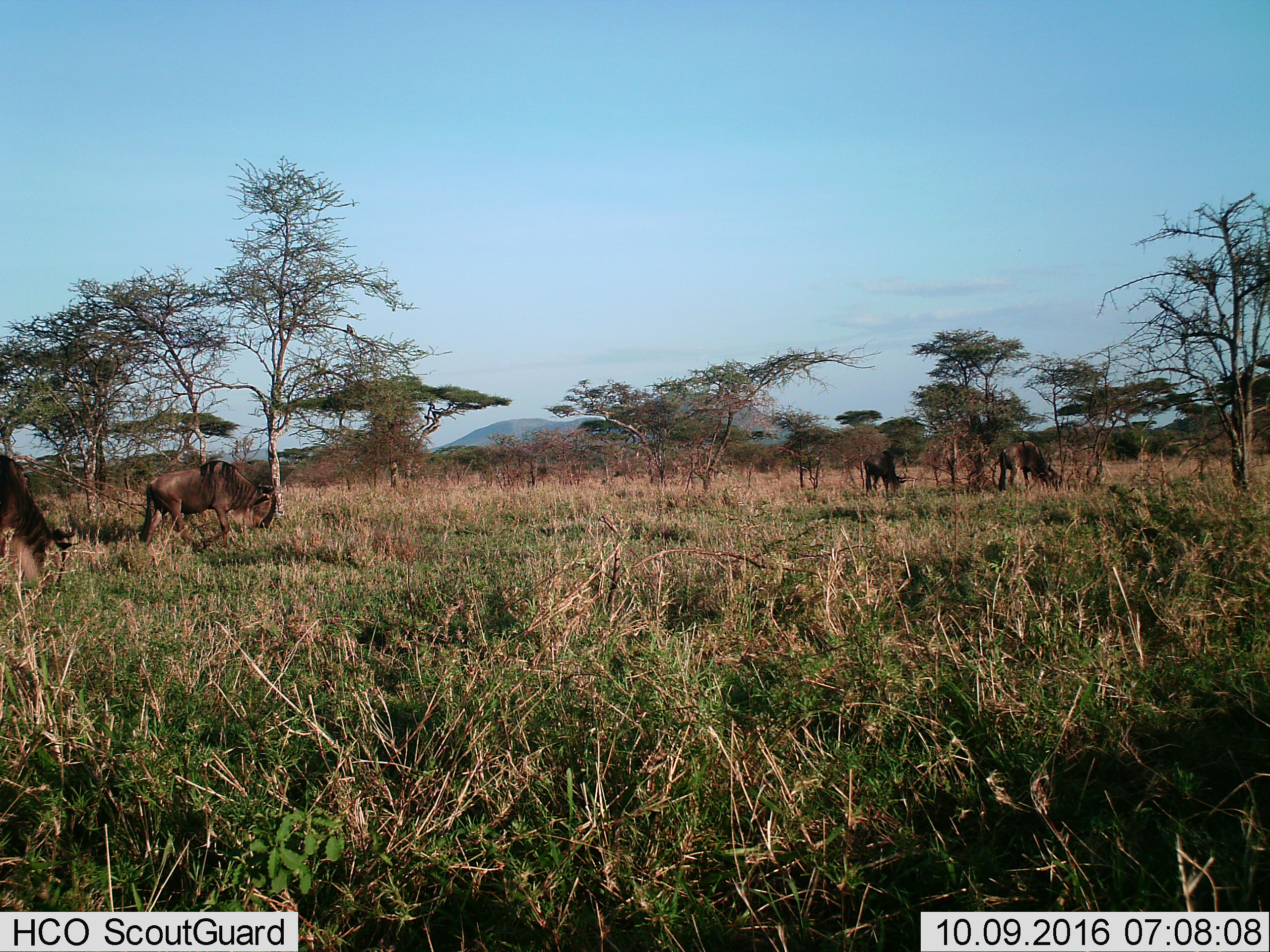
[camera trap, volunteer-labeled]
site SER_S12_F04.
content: unidentified animal